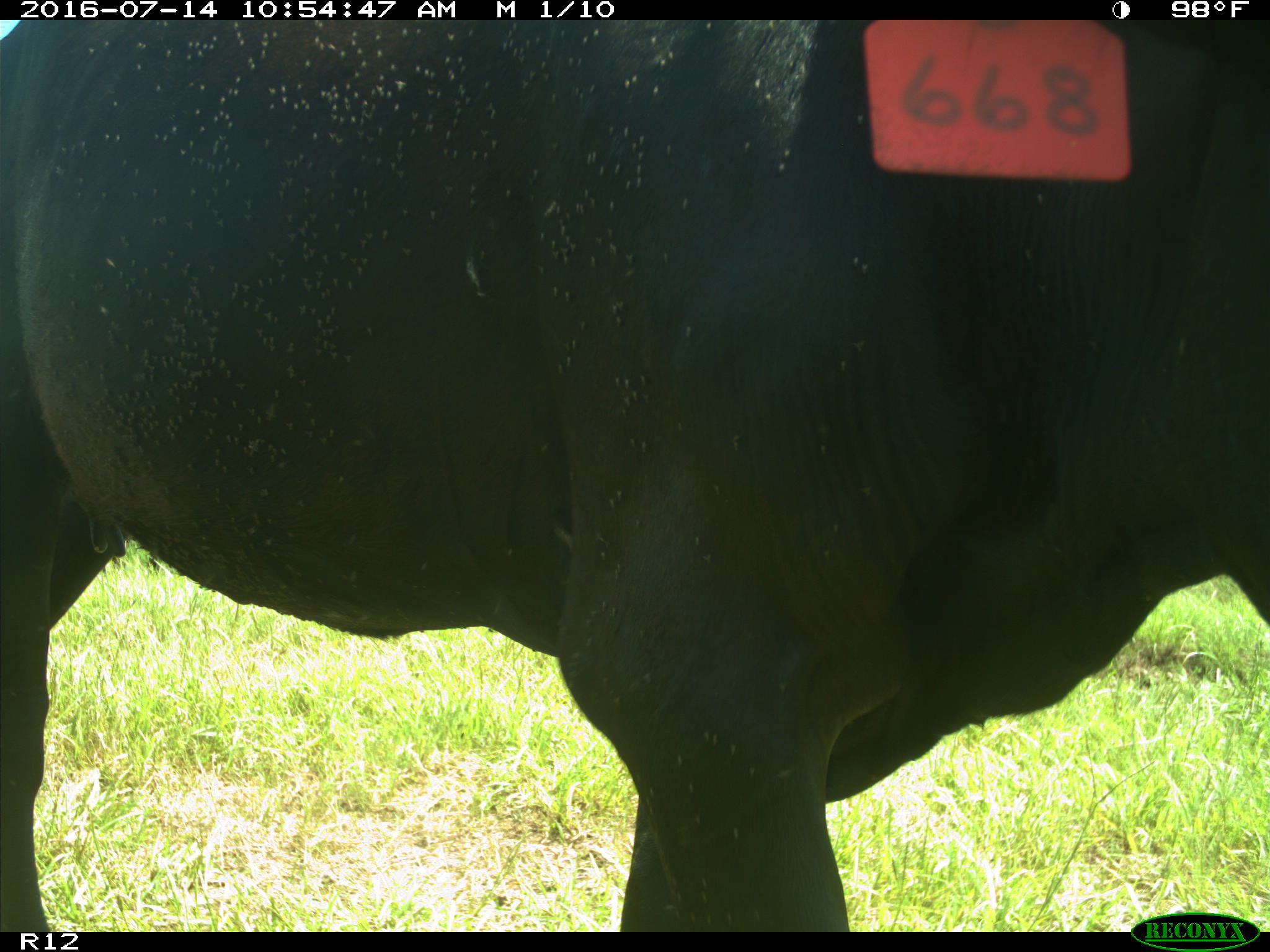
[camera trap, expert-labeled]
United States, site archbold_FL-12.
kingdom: Animalia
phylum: Chordata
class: Mammalia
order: Artiodactyla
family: Bovidae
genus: Bos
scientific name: Bos taurus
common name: domestic cow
Bos taurus (domestic cow).